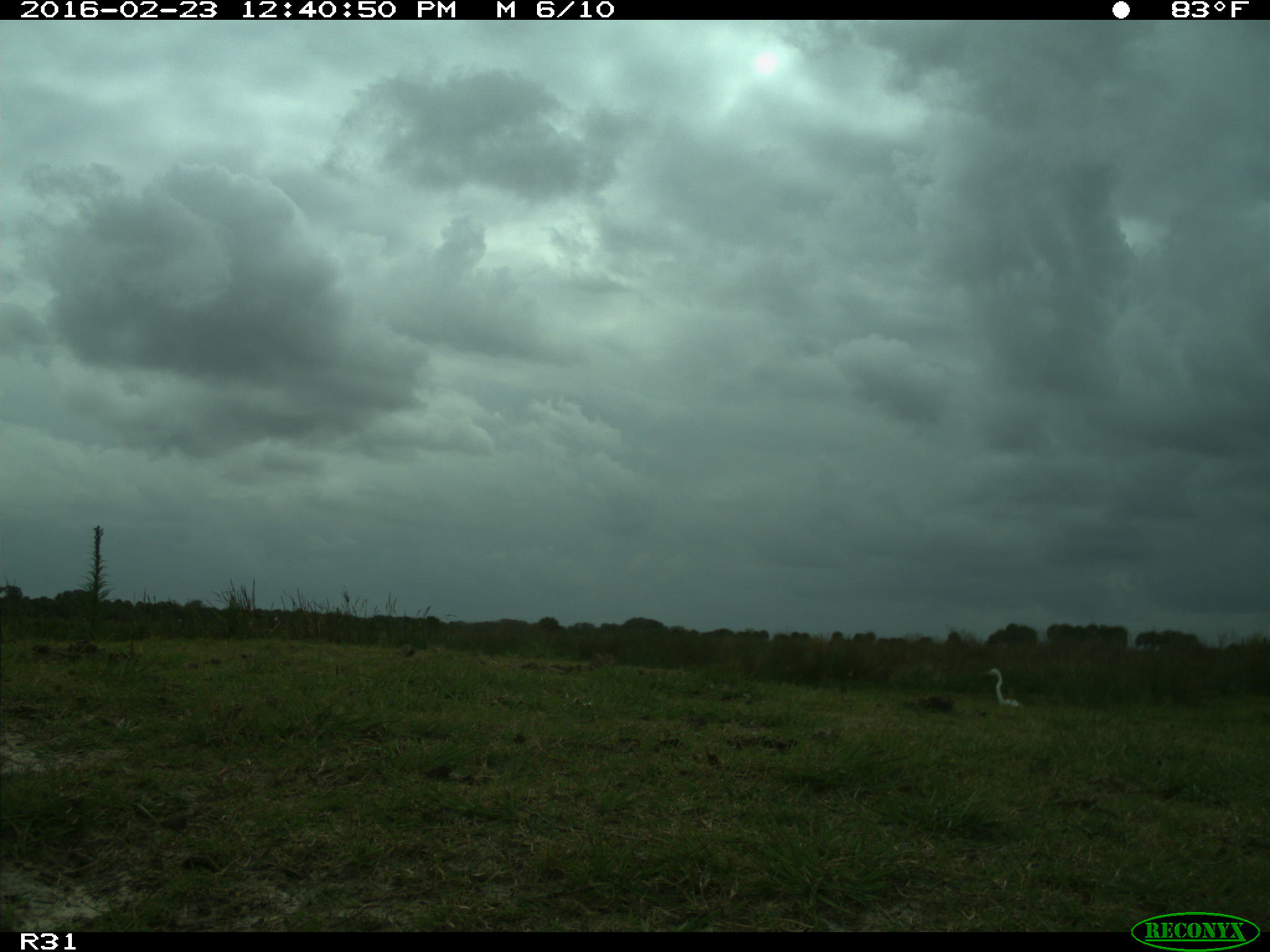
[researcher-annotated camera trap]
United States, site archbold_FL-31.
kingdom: Animalia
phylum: Chordata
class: Aves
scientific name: Aves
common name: birds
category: unidentified bird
Unidentified bird (birds) (Aves).